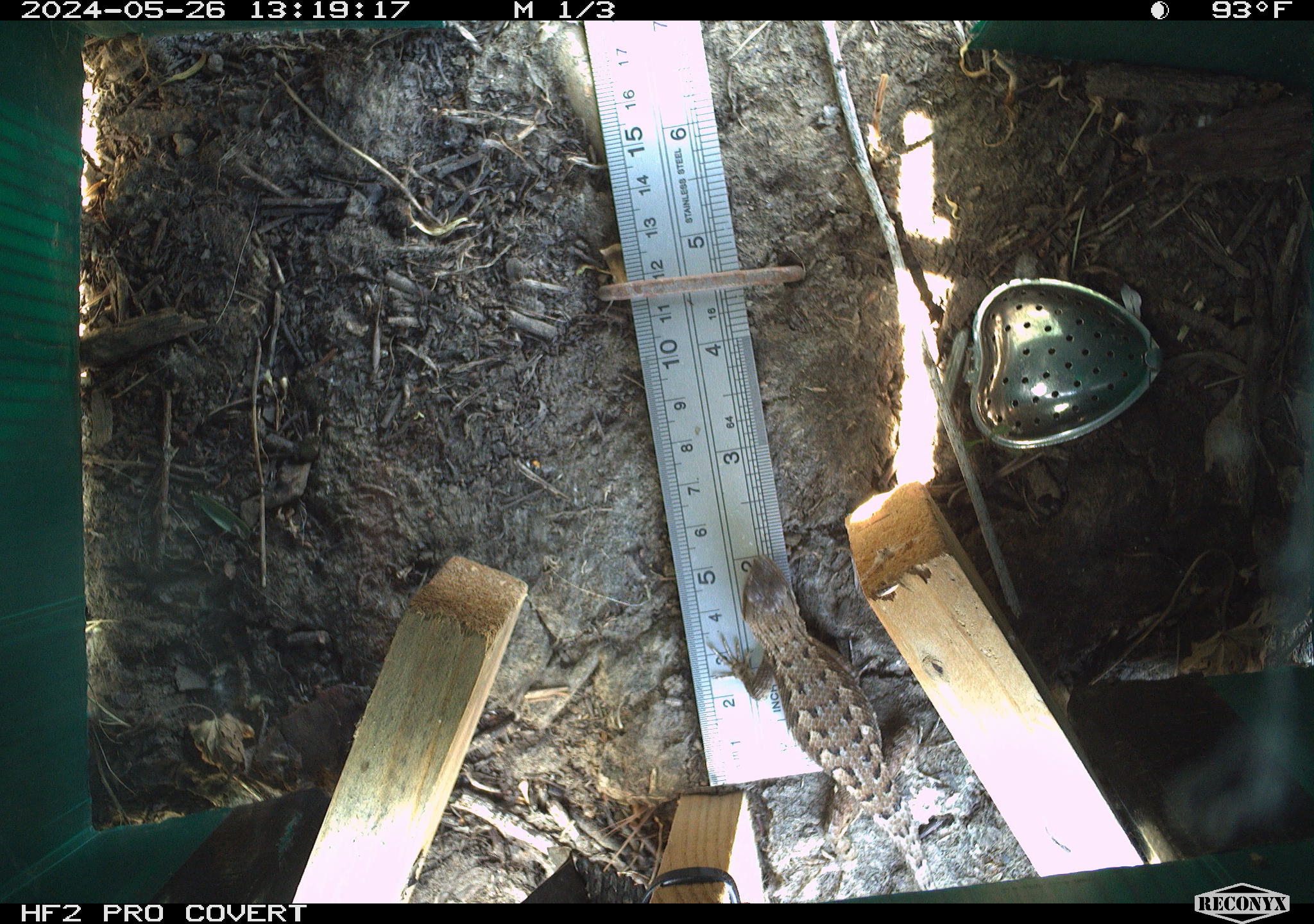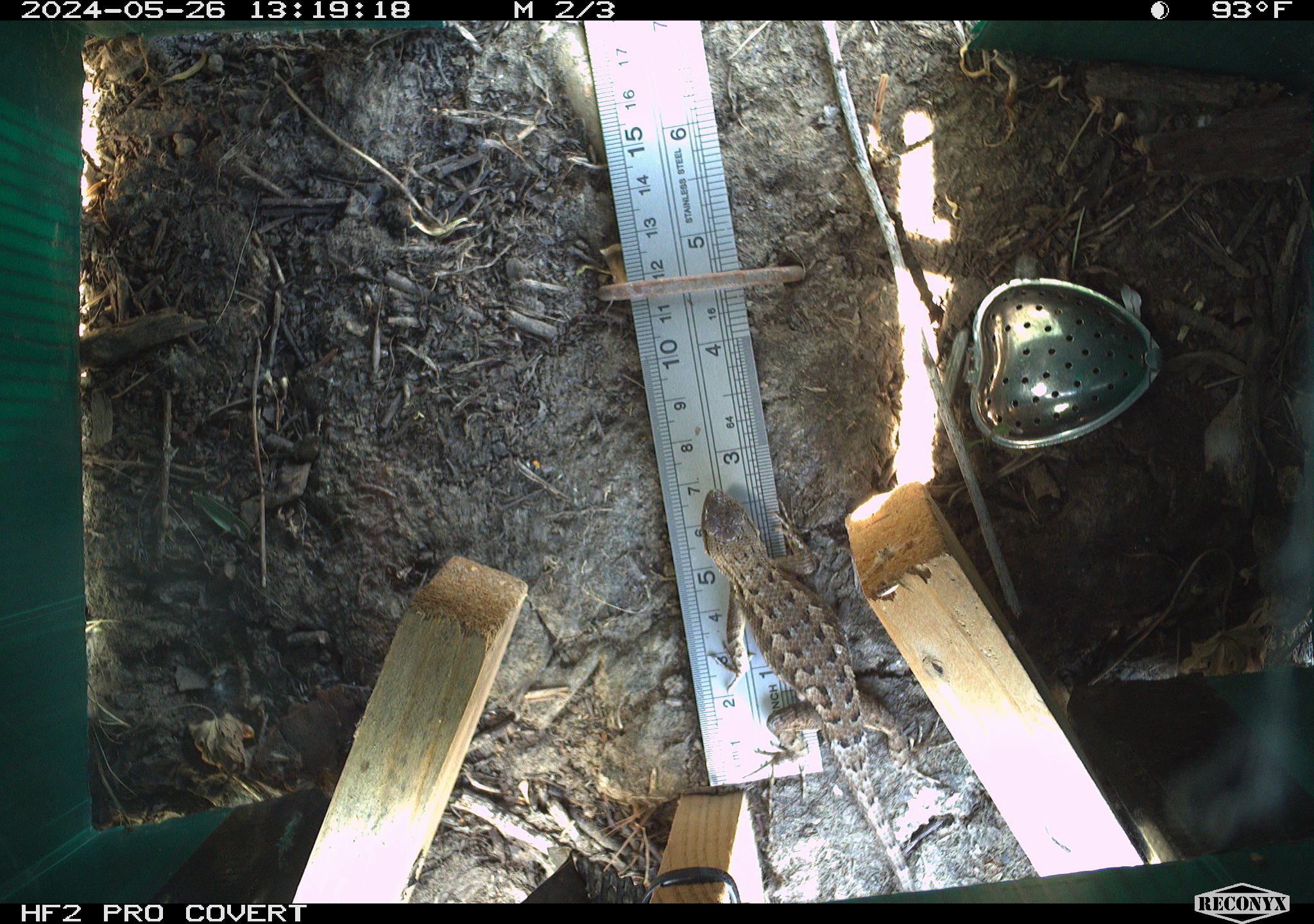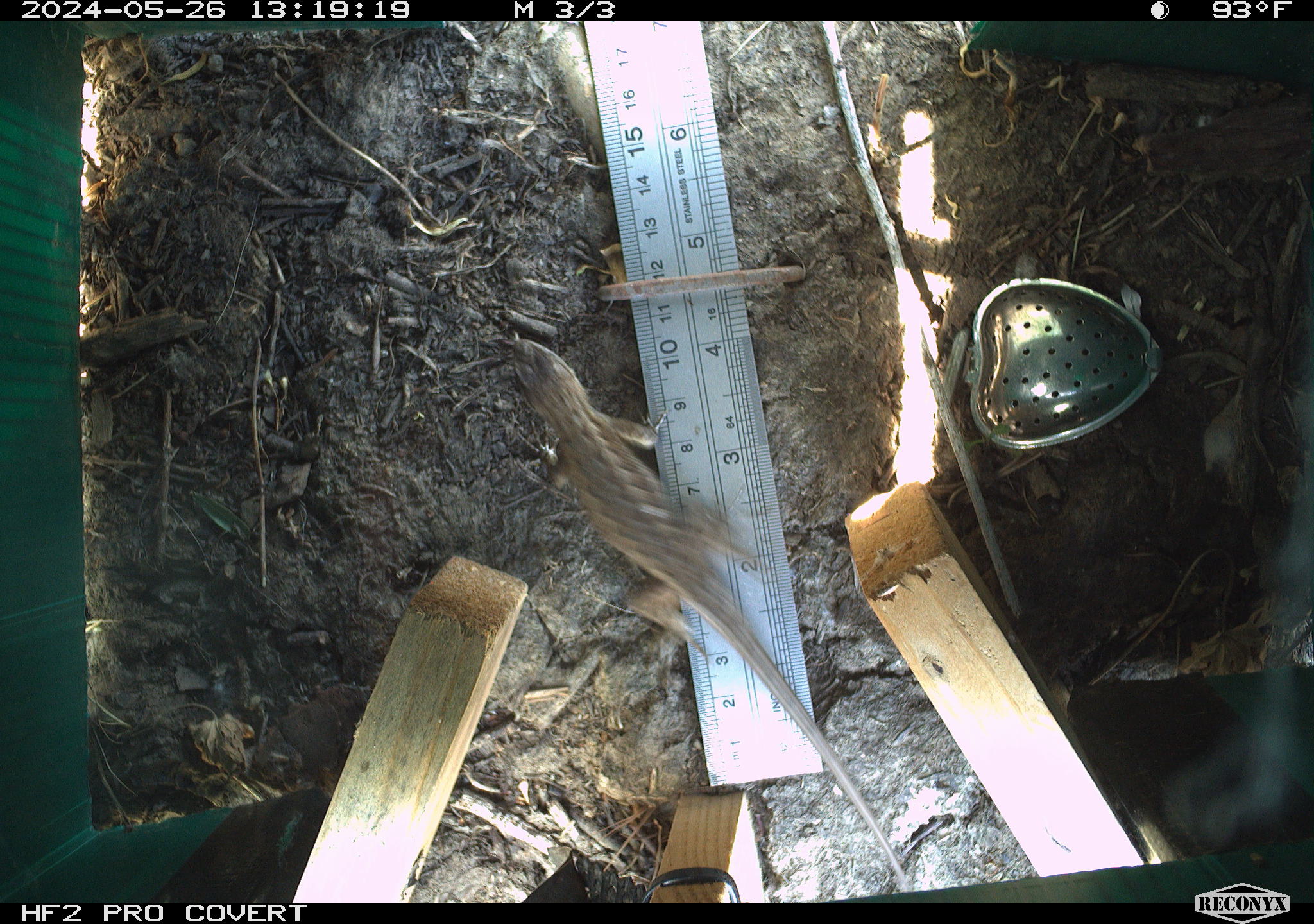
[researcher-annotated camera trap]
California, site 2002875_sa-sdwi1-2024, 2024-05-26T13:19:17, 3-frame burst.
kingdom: Animalia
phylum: Chordata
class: Reptilia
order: Squamata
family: Phrynosomatidae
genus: Sceloporus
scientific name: Sceloporus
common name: spiny lizards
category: sceloporus species